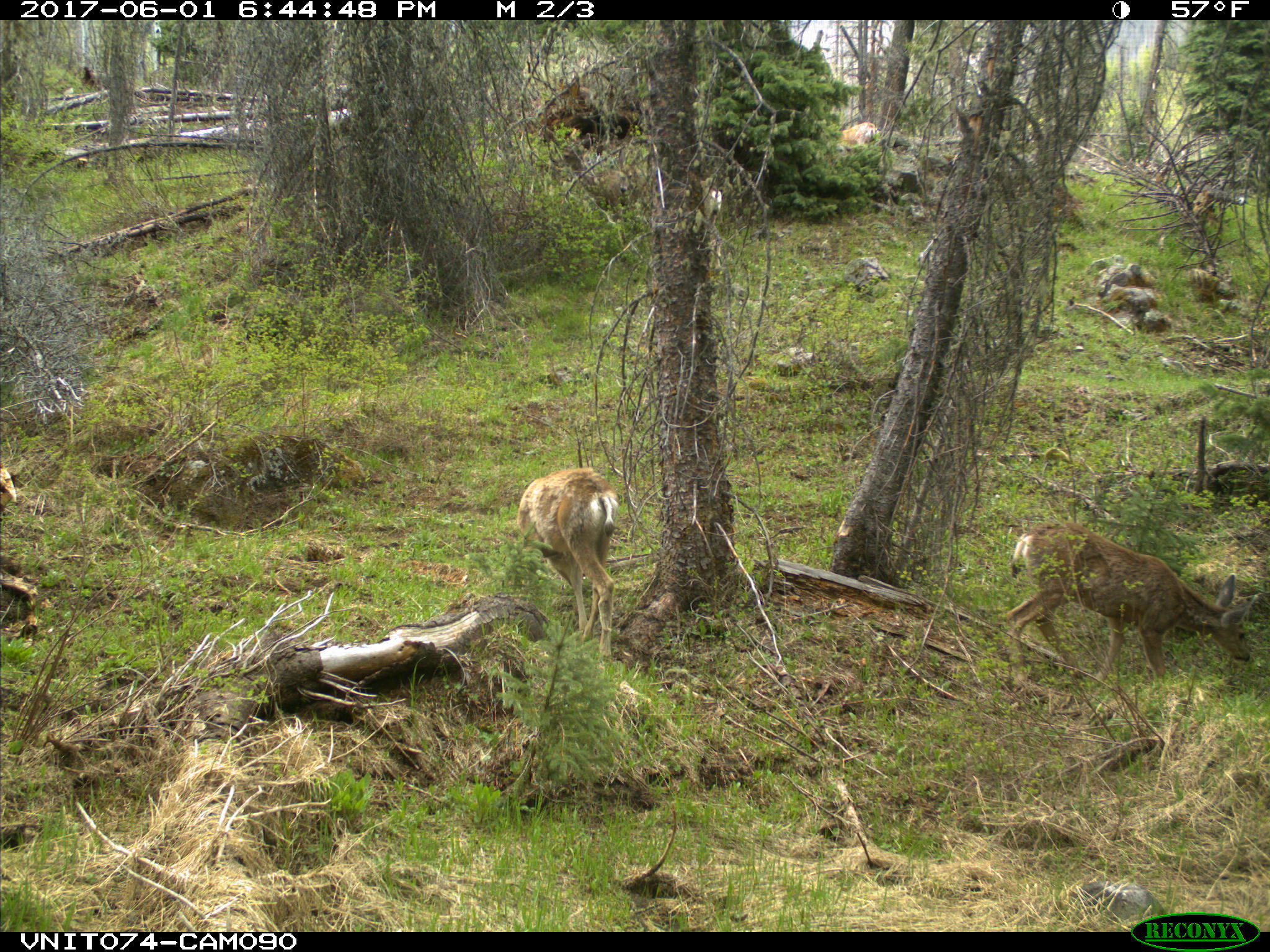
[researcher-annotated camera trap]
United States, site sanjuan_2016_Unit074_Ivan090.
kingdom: Animalia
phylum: Chordata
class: Mammalia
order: Artiodactyla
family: Cervidae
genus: Odocoileus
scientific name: Odocoileus hemionus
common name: mule deer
Odocoileus hemionus (mule deer).